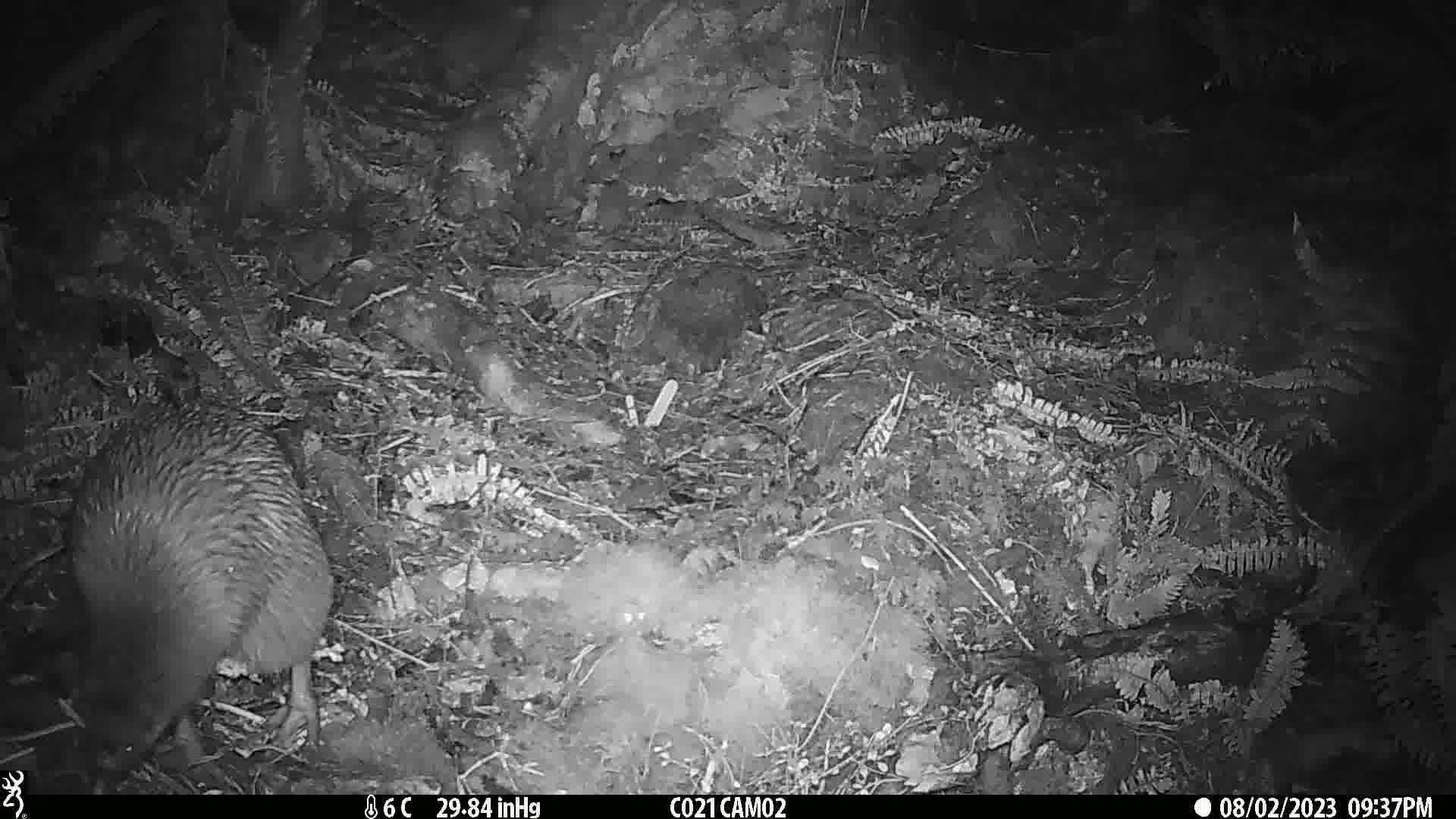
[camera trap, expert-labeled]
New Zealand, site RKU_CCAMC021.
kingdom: Animalia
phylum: Chordata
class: Aves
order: Apterygiformes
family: Apterygidae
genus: Apteryx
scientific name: Apteryx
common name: kiwi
Kiwi (Apteryx).